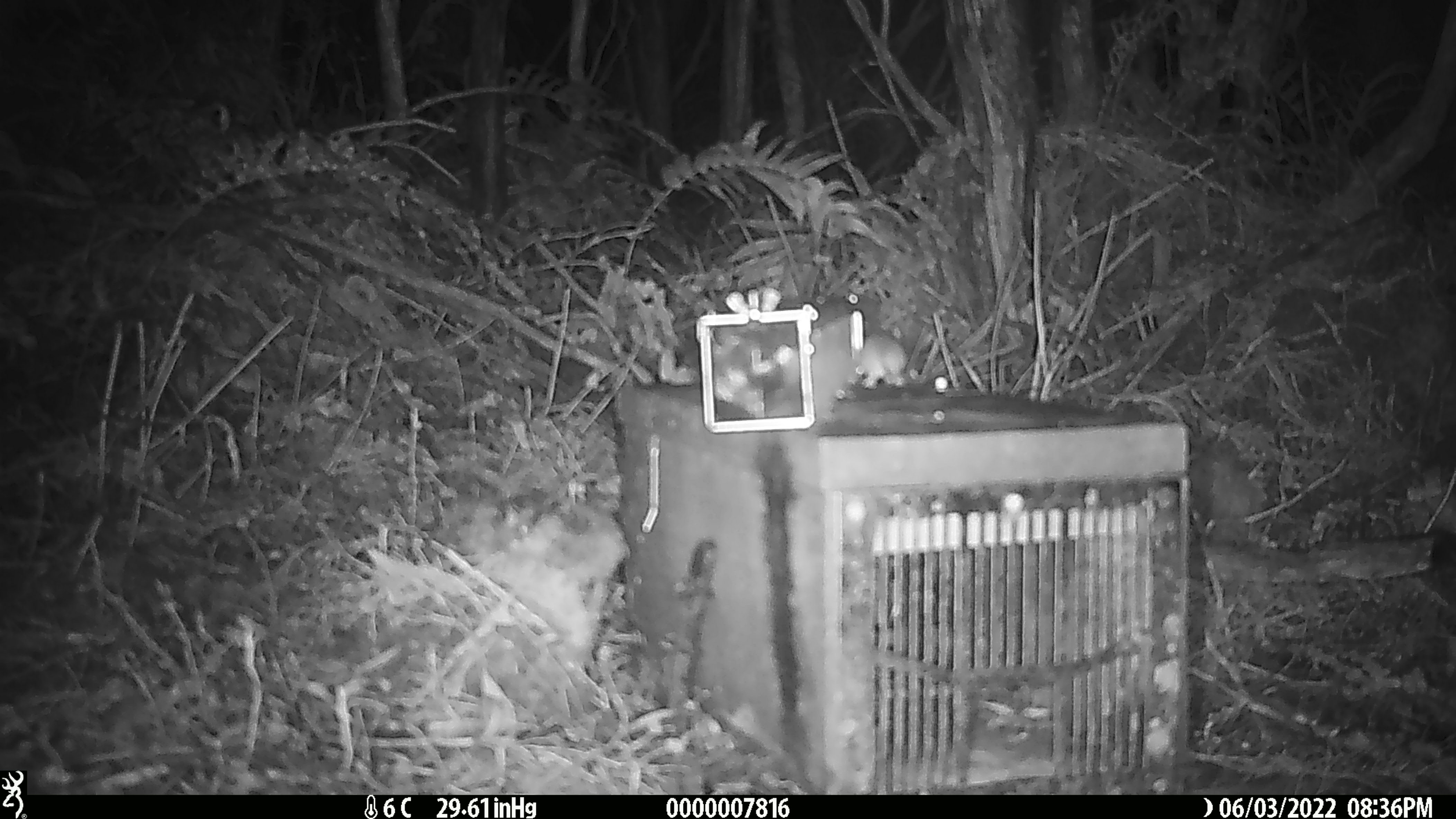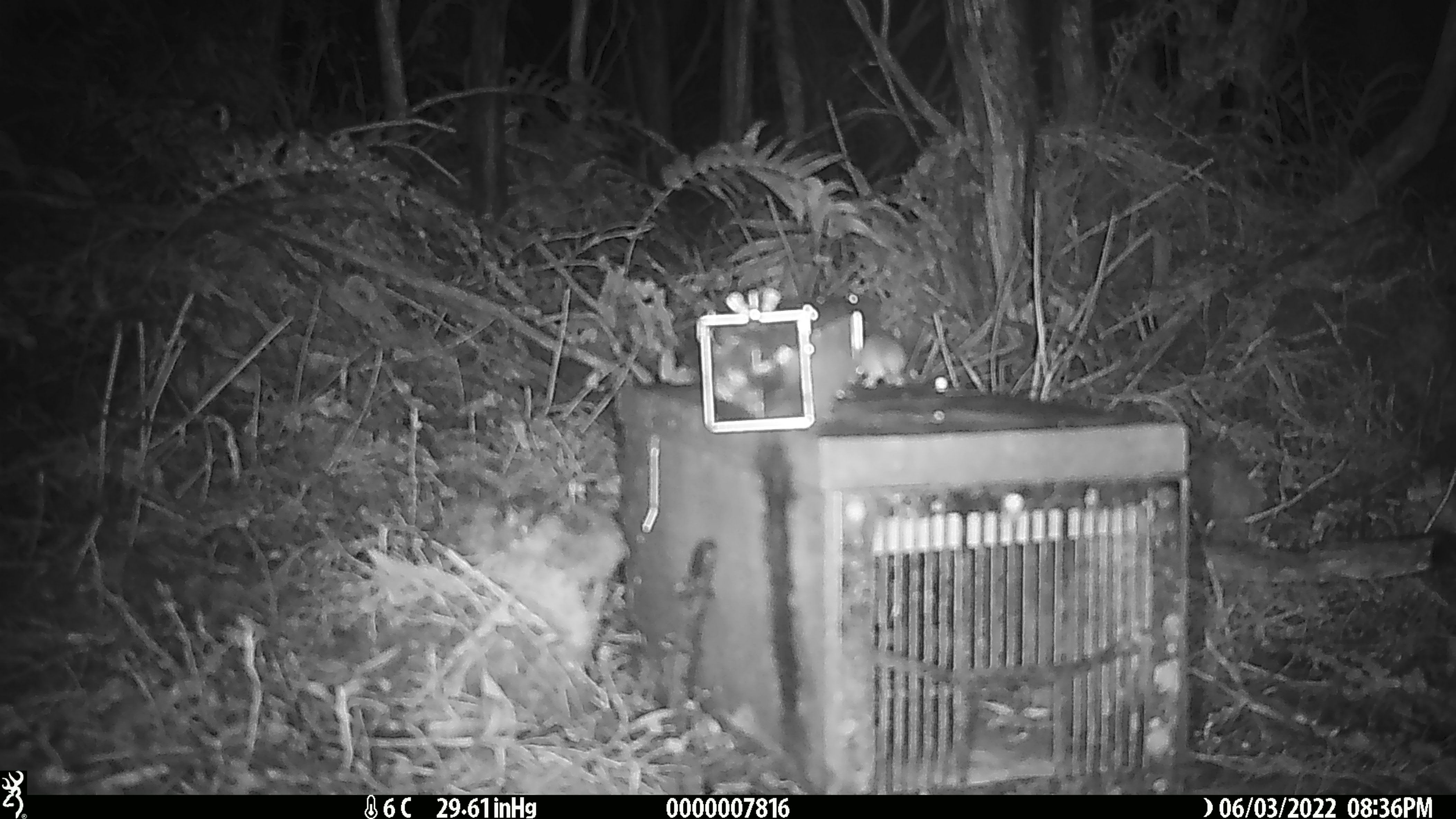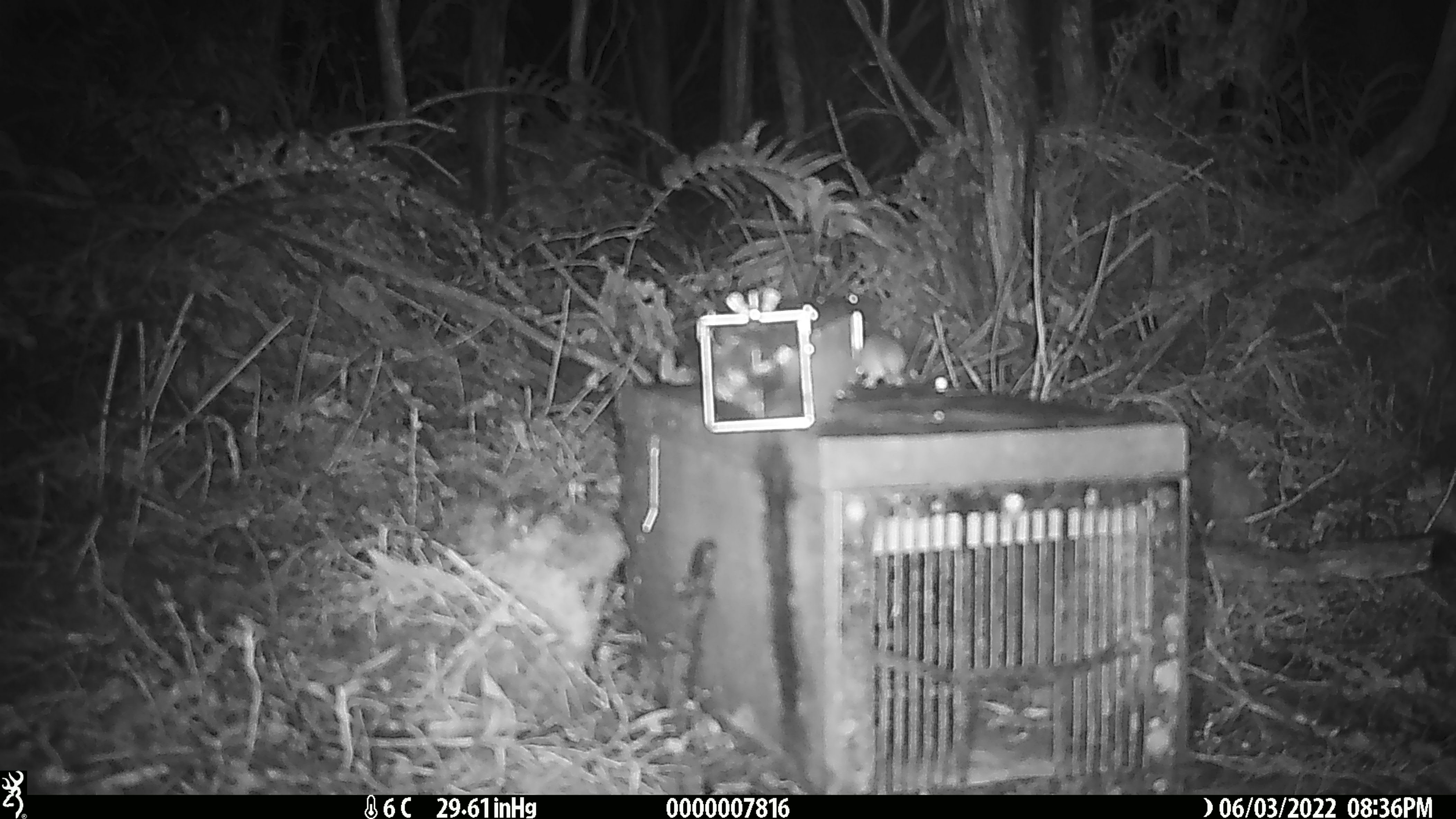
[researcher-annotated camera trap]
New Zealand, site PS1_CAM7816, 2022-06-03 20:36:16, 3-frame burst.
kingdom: Animalia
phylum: Chordata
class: Mammalia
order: Rodentia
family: Muridae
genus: Mus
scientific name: Mus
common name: mouse